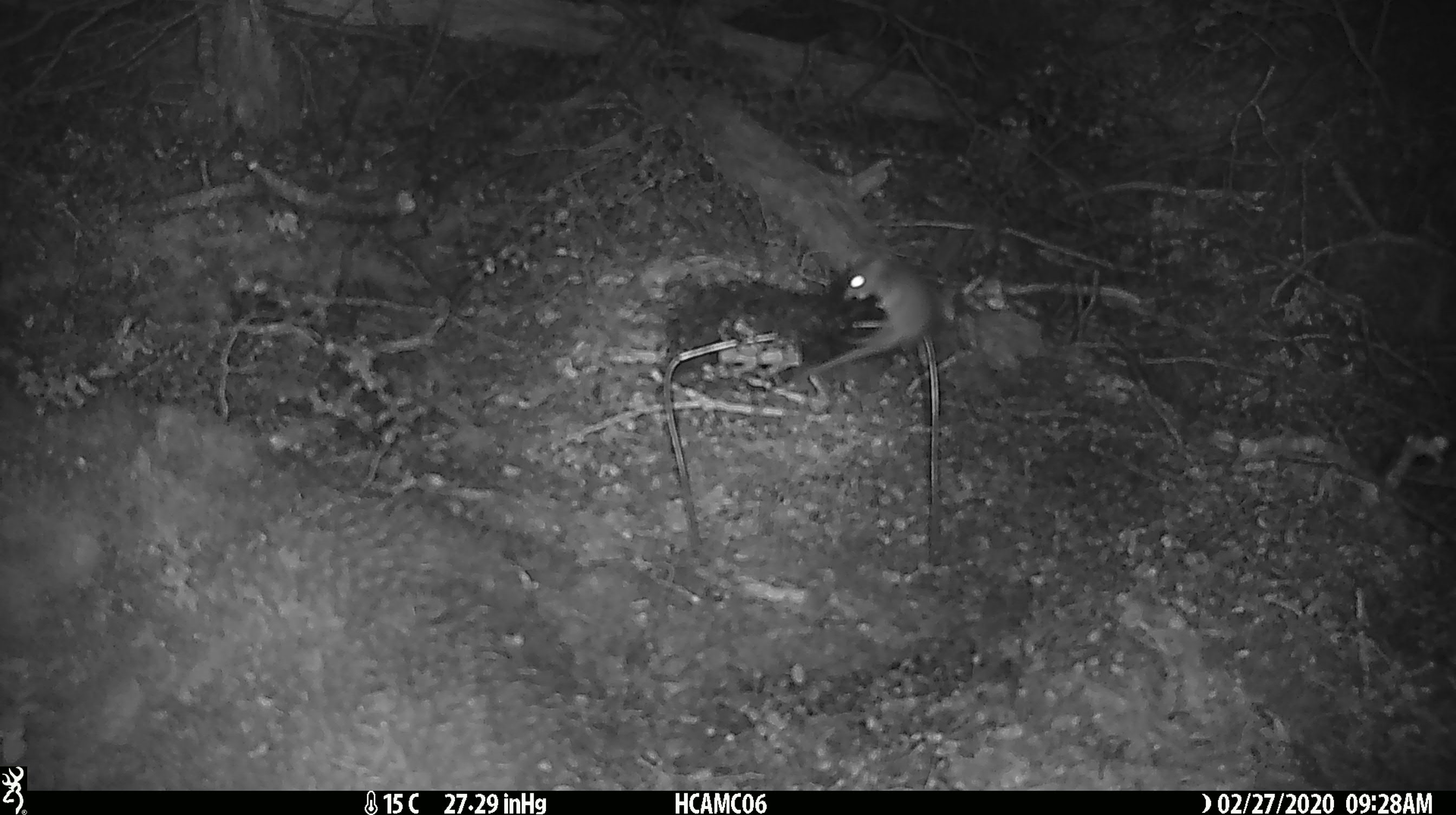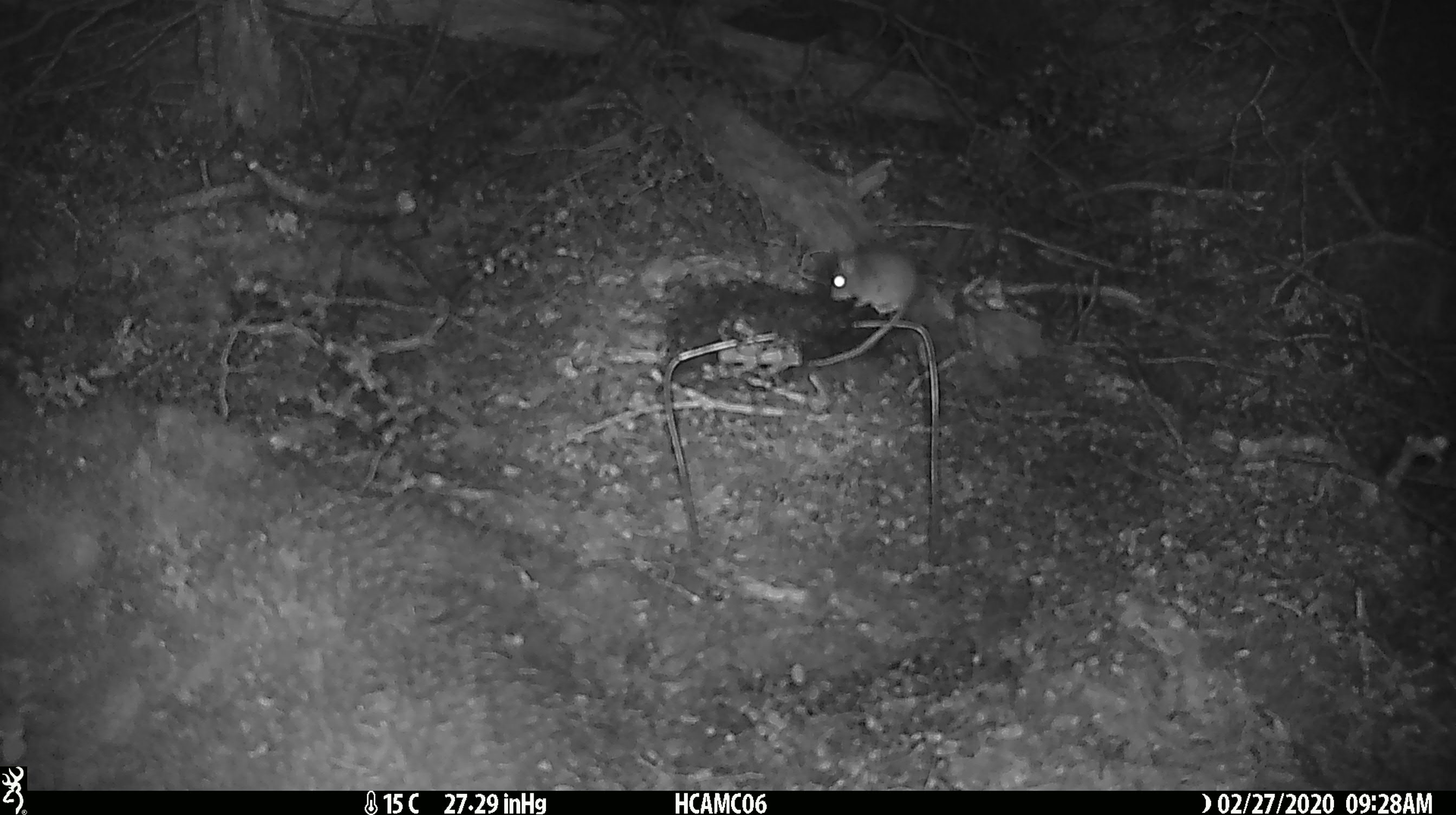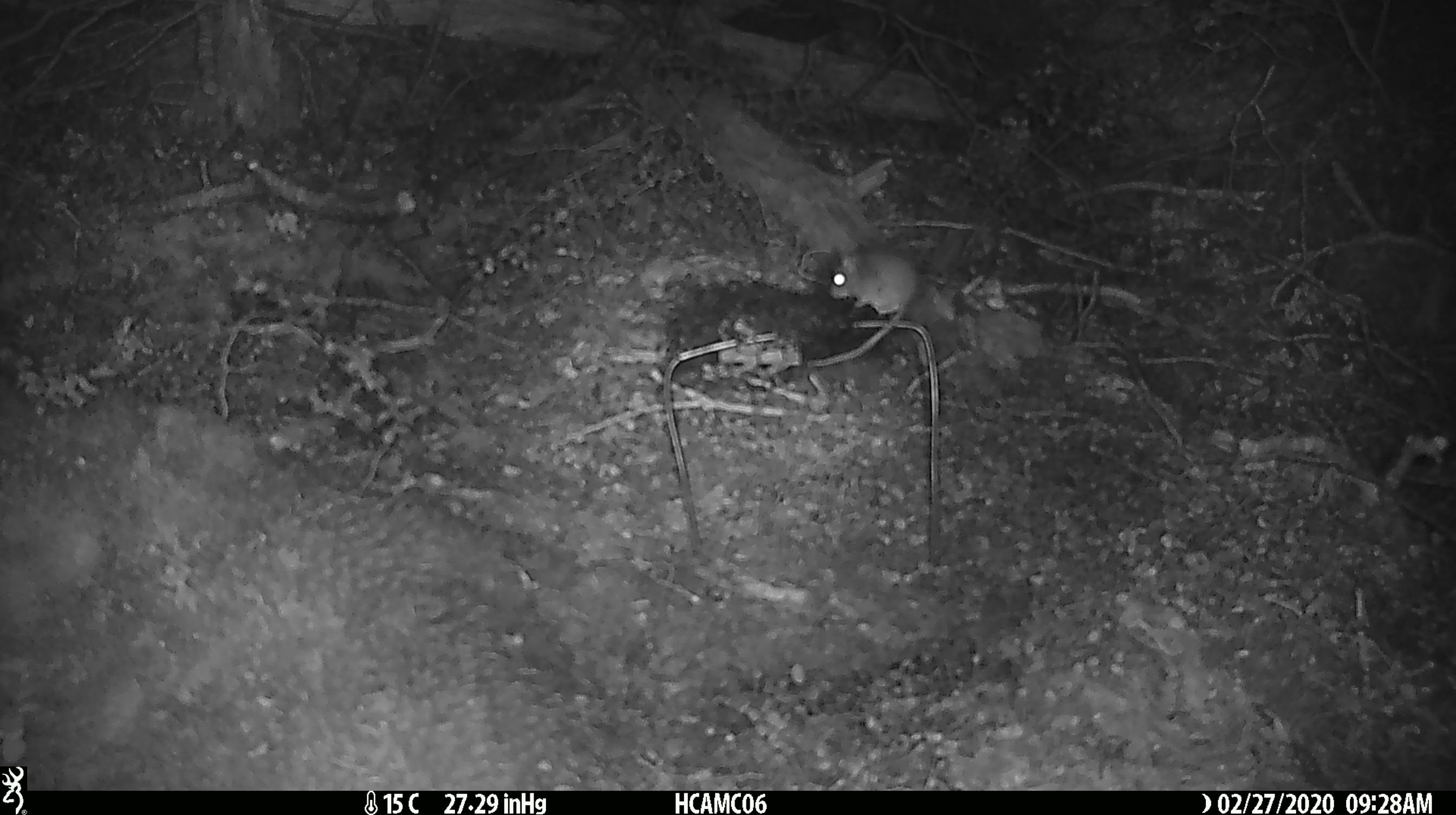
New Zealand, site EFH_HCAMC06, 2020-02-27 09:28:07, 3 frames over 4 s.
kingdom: Animalia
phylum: Chordata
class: Mammalia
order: Rodentia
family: Muridae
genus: Mus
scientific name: Mus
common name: mouse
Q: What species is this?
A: Mouse (Mus).